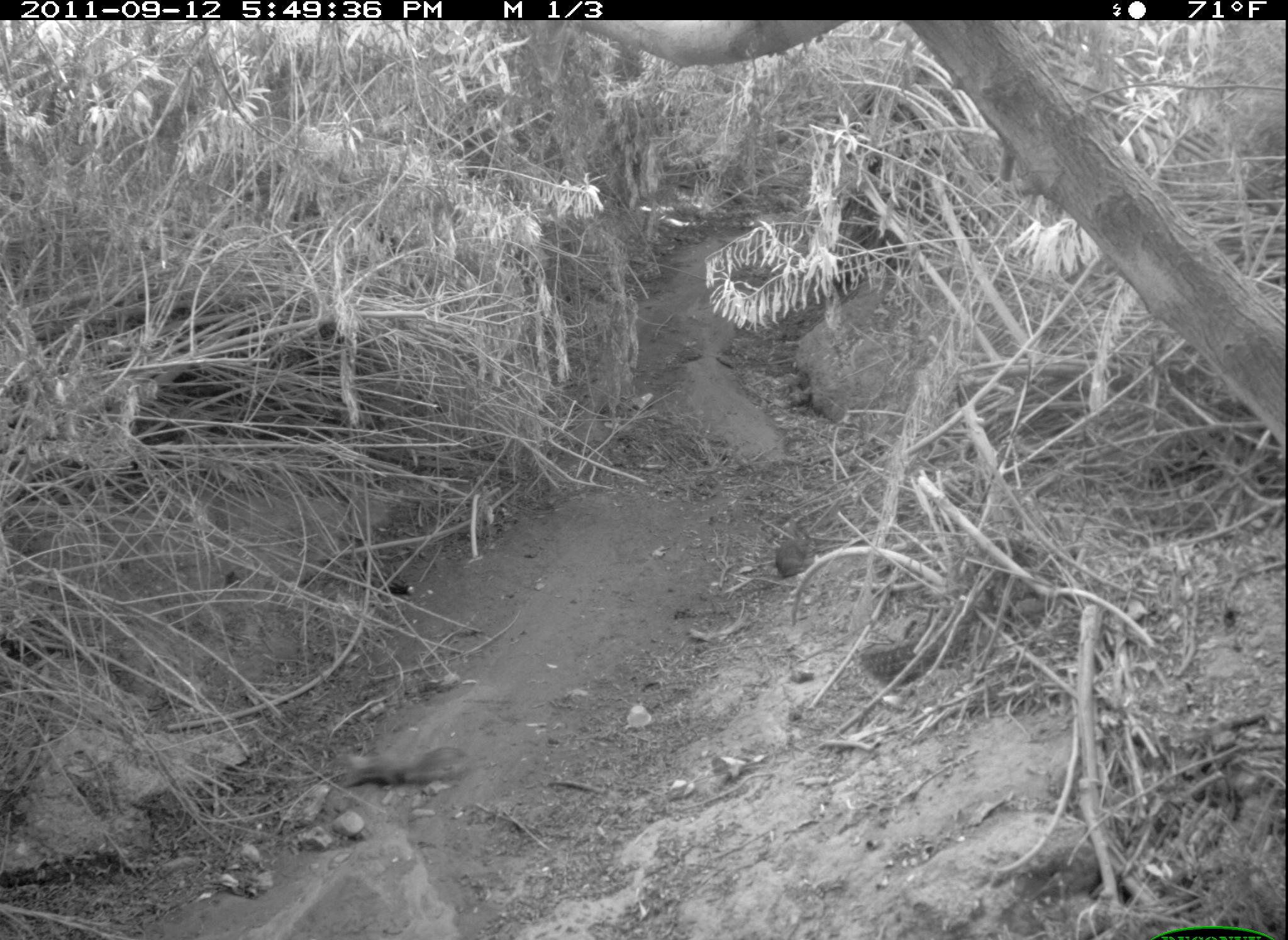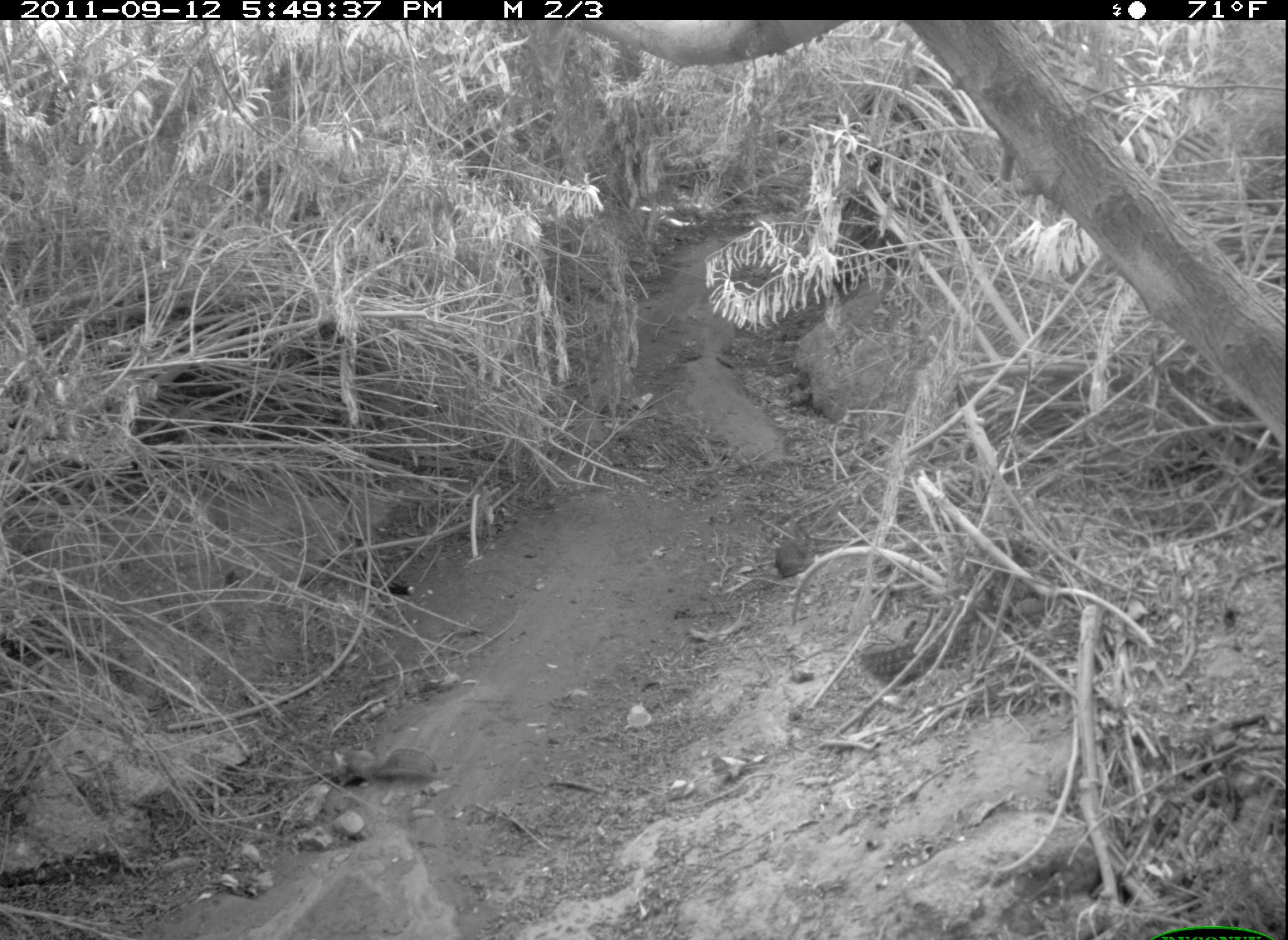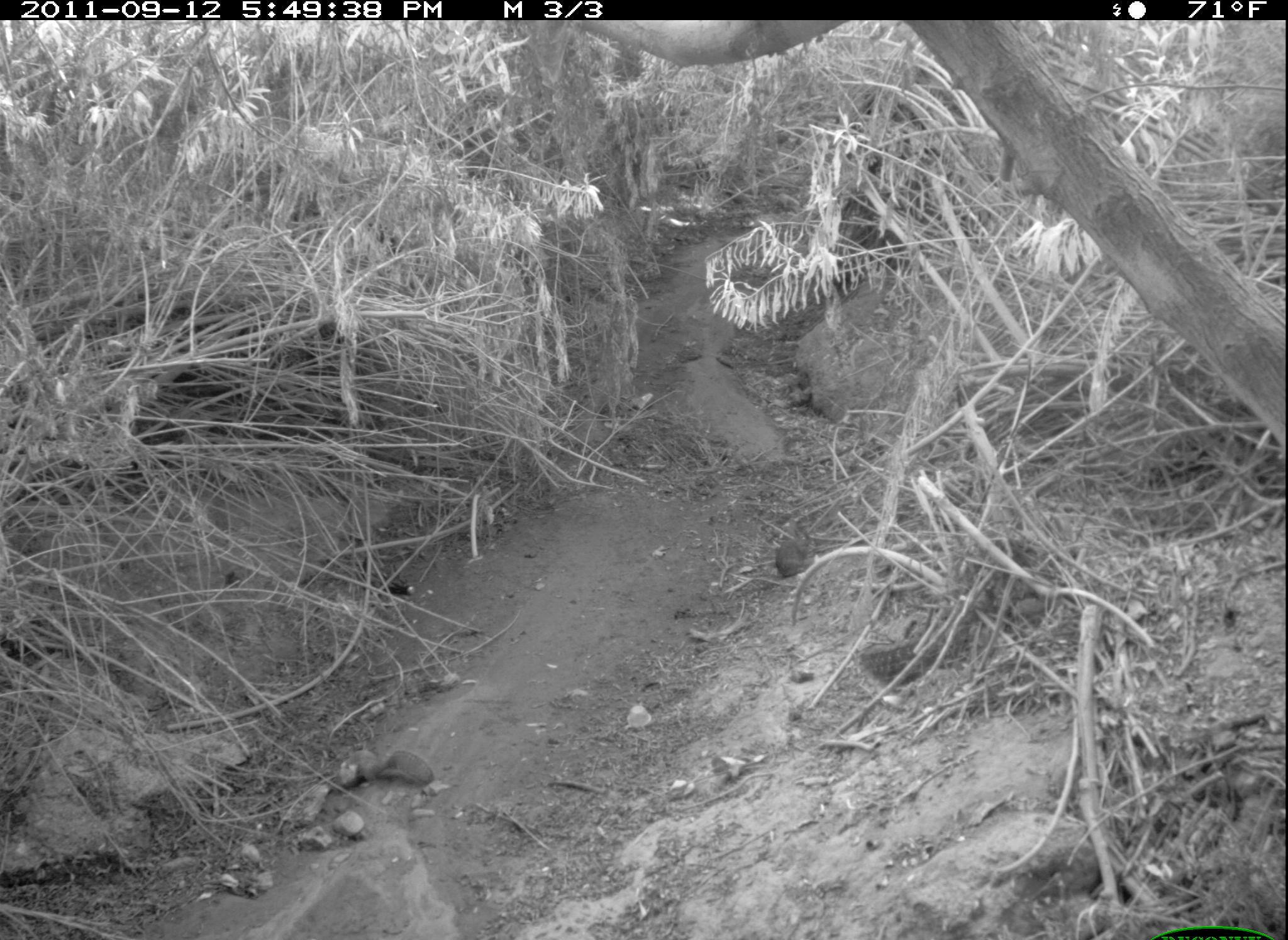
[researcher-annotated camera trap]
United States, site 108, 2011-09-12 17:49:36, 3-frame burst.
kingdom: Animalia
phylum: Chordata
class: Mammalia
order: Rodentia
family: Sciuridae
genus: Sciurus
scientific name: Sciurus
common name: squirrel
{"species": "squirrel (Sciurus)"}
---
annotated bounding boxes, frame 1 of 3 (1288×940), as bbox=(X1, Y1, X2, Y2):
squirrel: bbox=(330, 735, 485, 803)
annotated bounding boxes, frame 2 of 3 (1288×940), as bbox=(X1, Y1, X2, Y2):
squirrel: bbox=(326, 729, 439, 797)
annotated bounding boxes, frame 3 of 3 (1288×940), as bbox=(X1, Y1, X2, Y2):
squirrel: bbox=(314, 739, 441, 805)